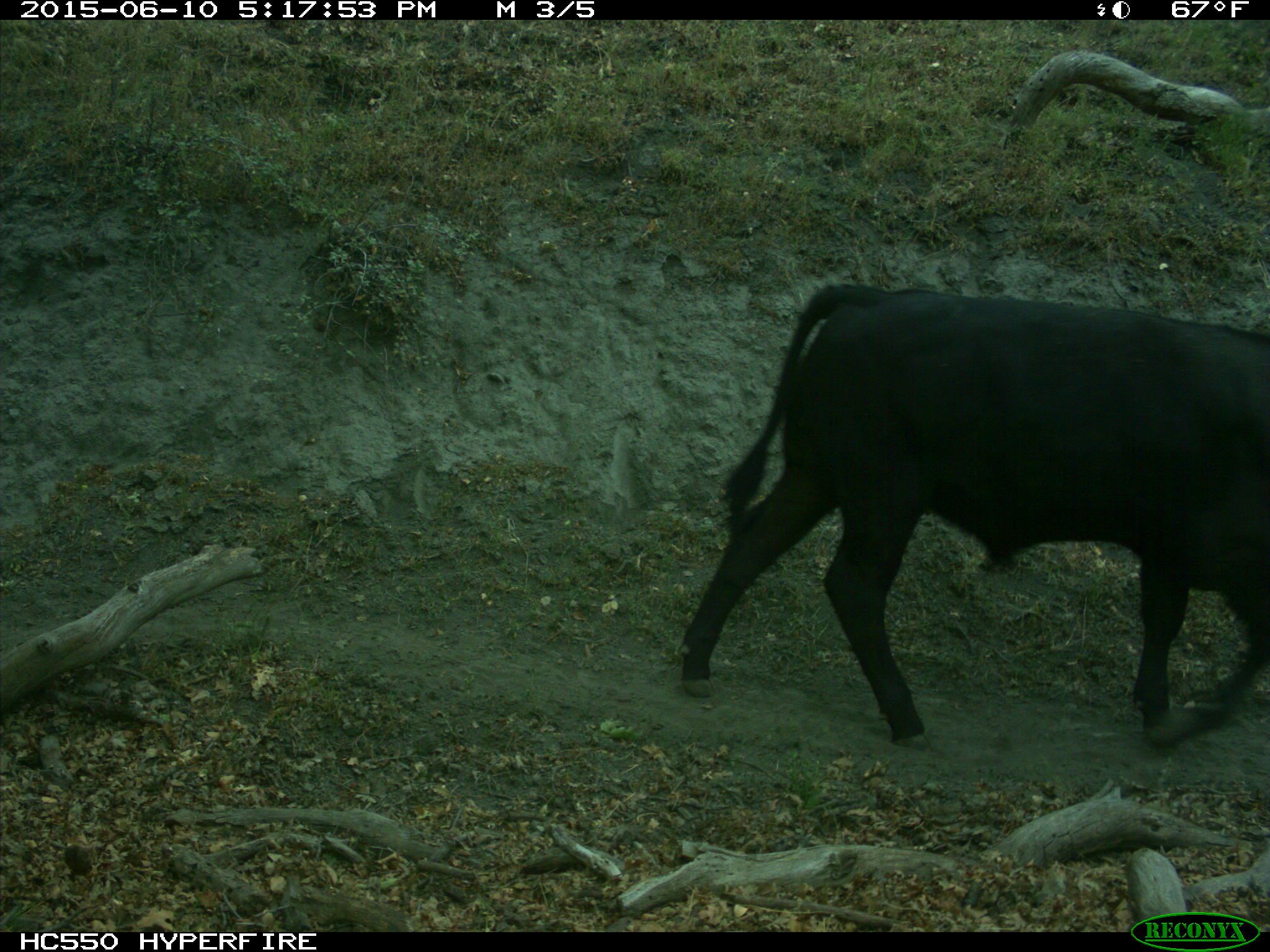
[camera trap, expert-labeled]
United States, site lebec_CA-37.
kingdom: Animalia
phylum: Chordata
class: Mammalia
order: Artiodactyla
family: Bovidae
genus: Bos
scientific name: Bos taurus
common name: domestic cow